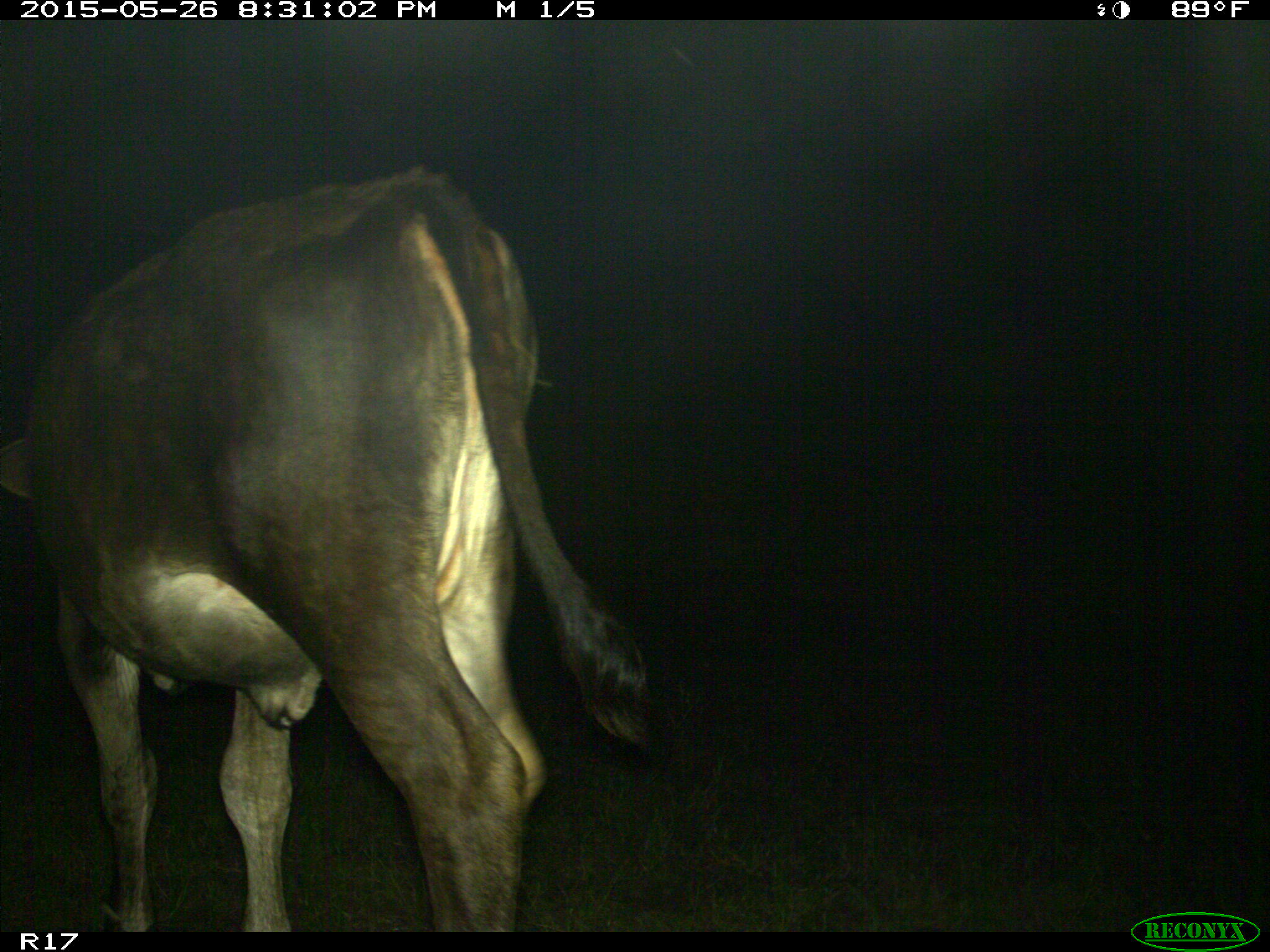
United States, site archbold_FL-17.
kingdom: Animalia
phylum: Chordata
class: Mammalia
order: Artiodactyla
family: Bovidae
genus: Bos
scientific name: Bos taurus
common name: domestic cow